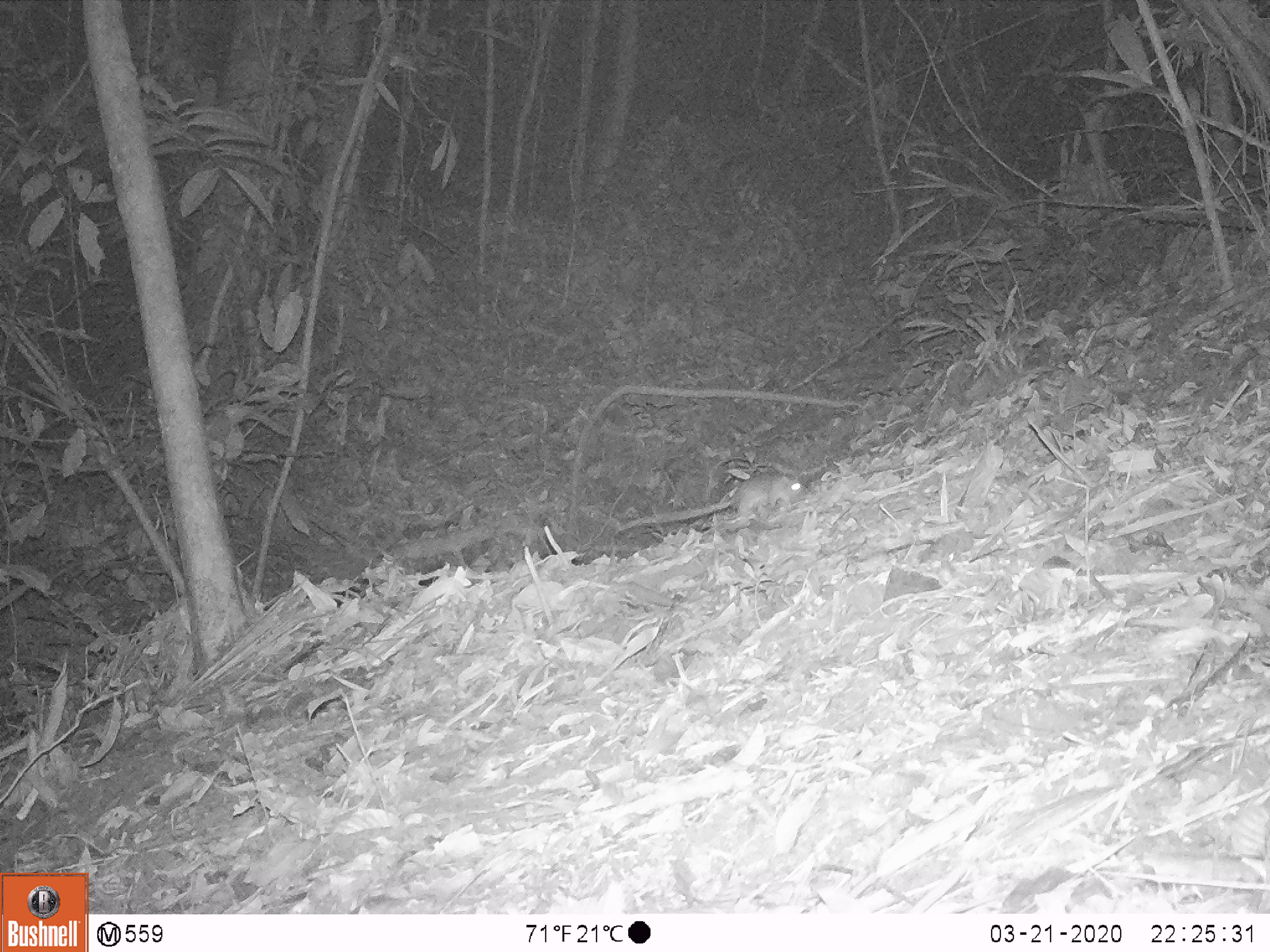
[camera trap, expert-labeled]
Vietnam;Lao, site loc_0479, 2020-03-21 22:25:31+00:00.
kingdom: Animalia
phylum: Chordata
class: Mammalia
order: Rodentia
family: Muridae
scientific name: Muridae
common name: old-world mice and rats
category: unidentified murid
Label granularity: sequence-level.